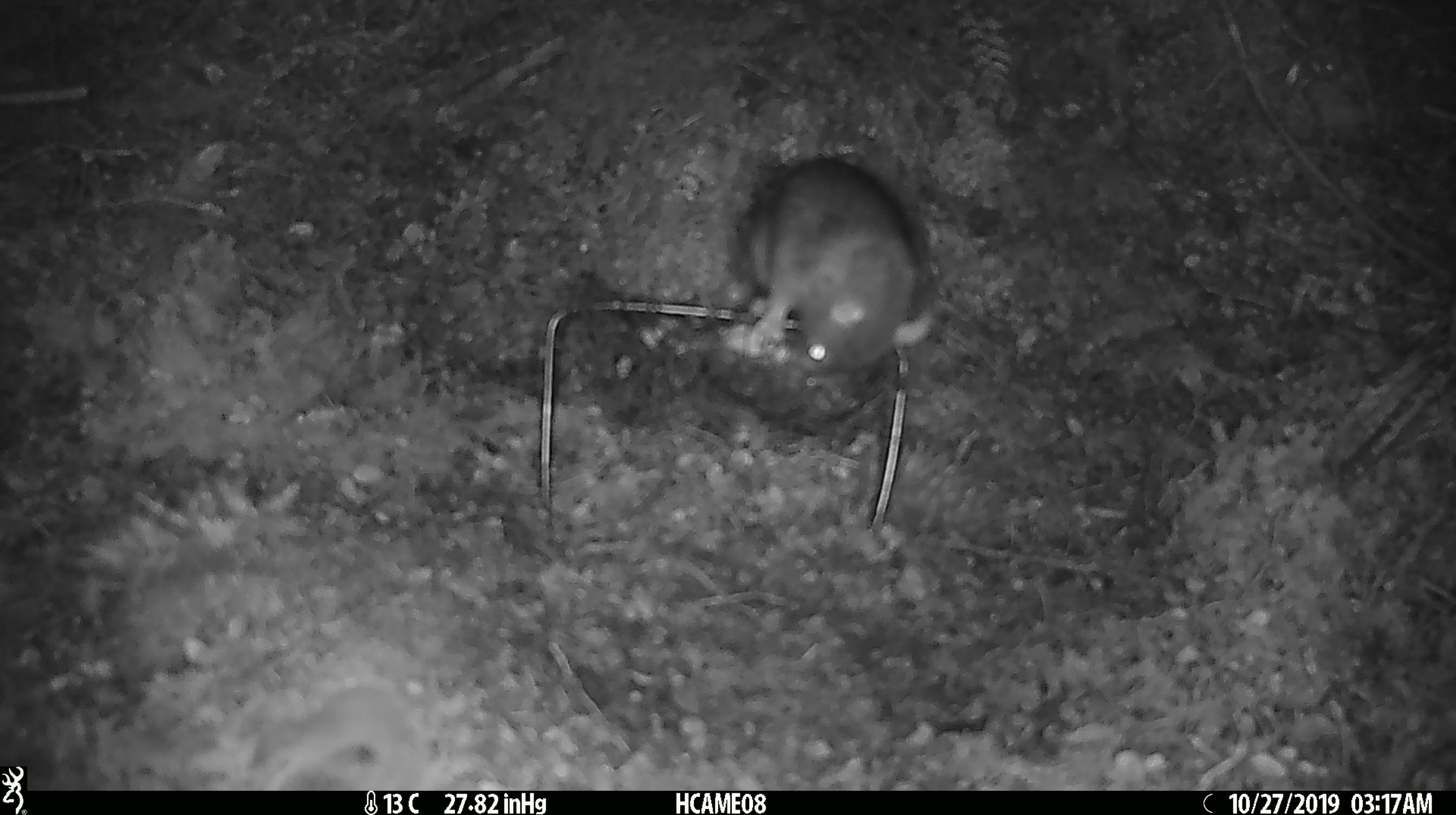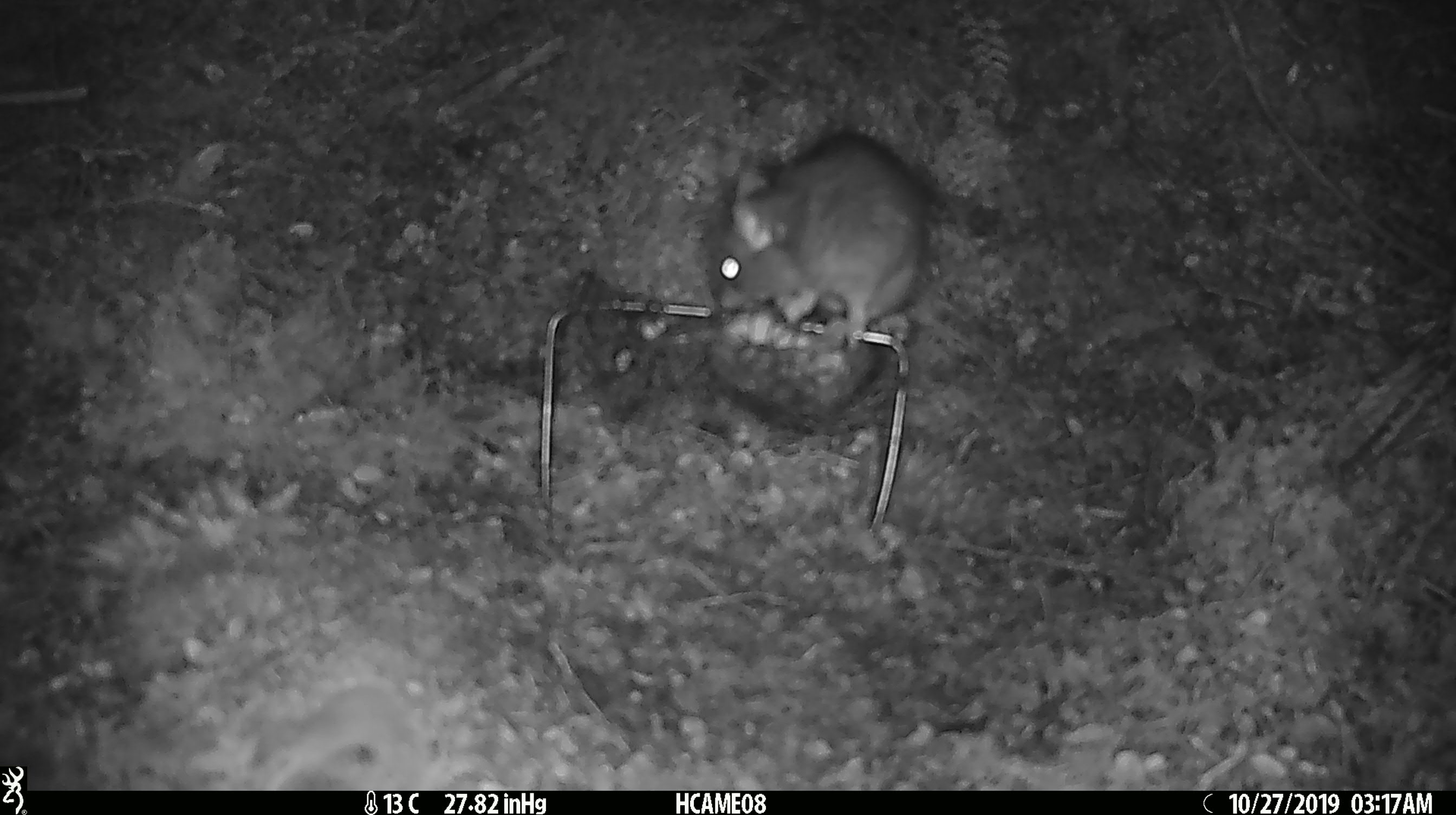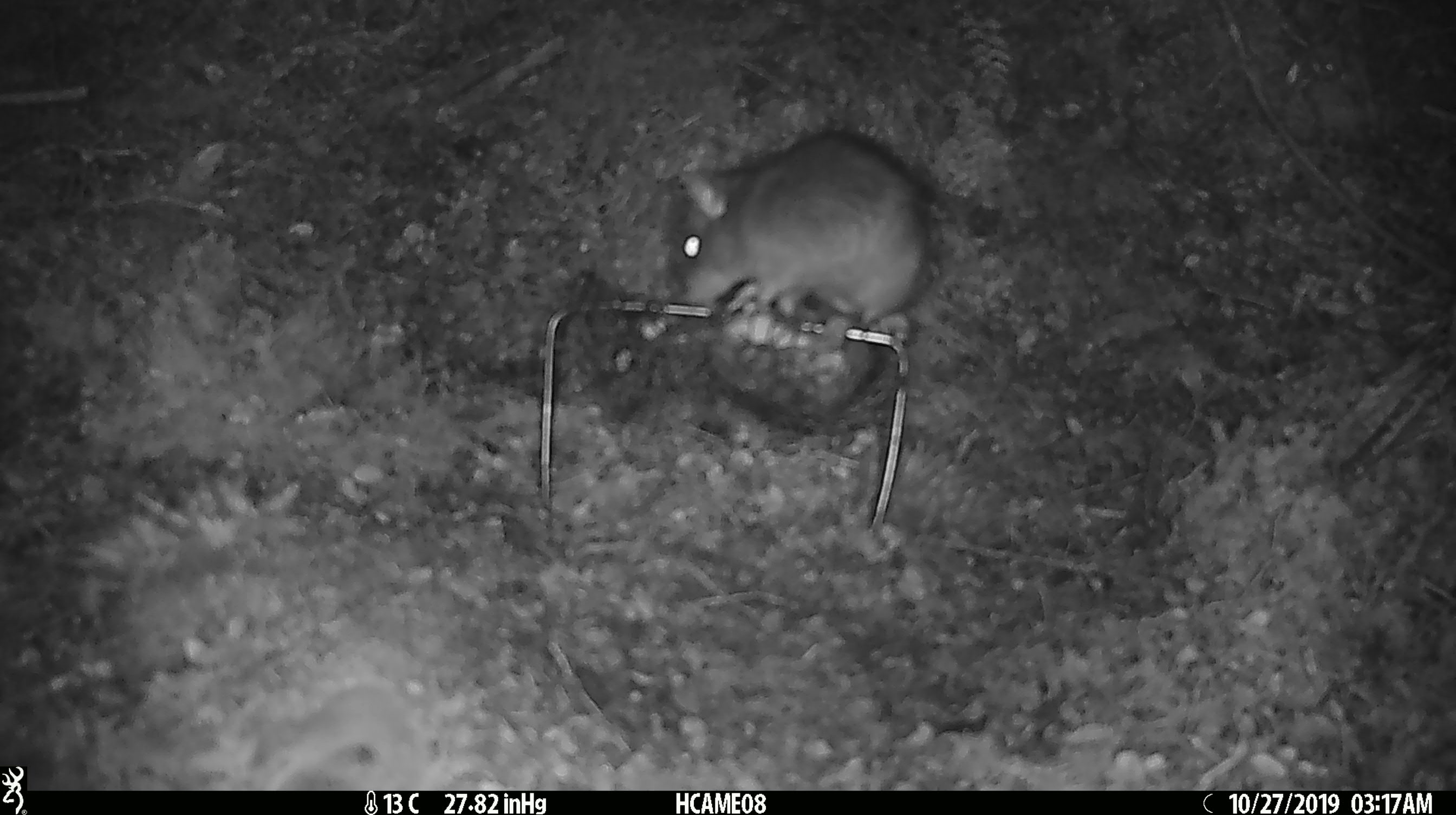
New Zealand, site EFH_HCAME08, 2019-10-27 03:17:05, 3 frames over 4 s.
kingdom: Animalia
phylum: Chordata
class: Mammalia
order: Rodentia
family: Muridae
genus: Rattus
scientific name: Rattus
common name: rat